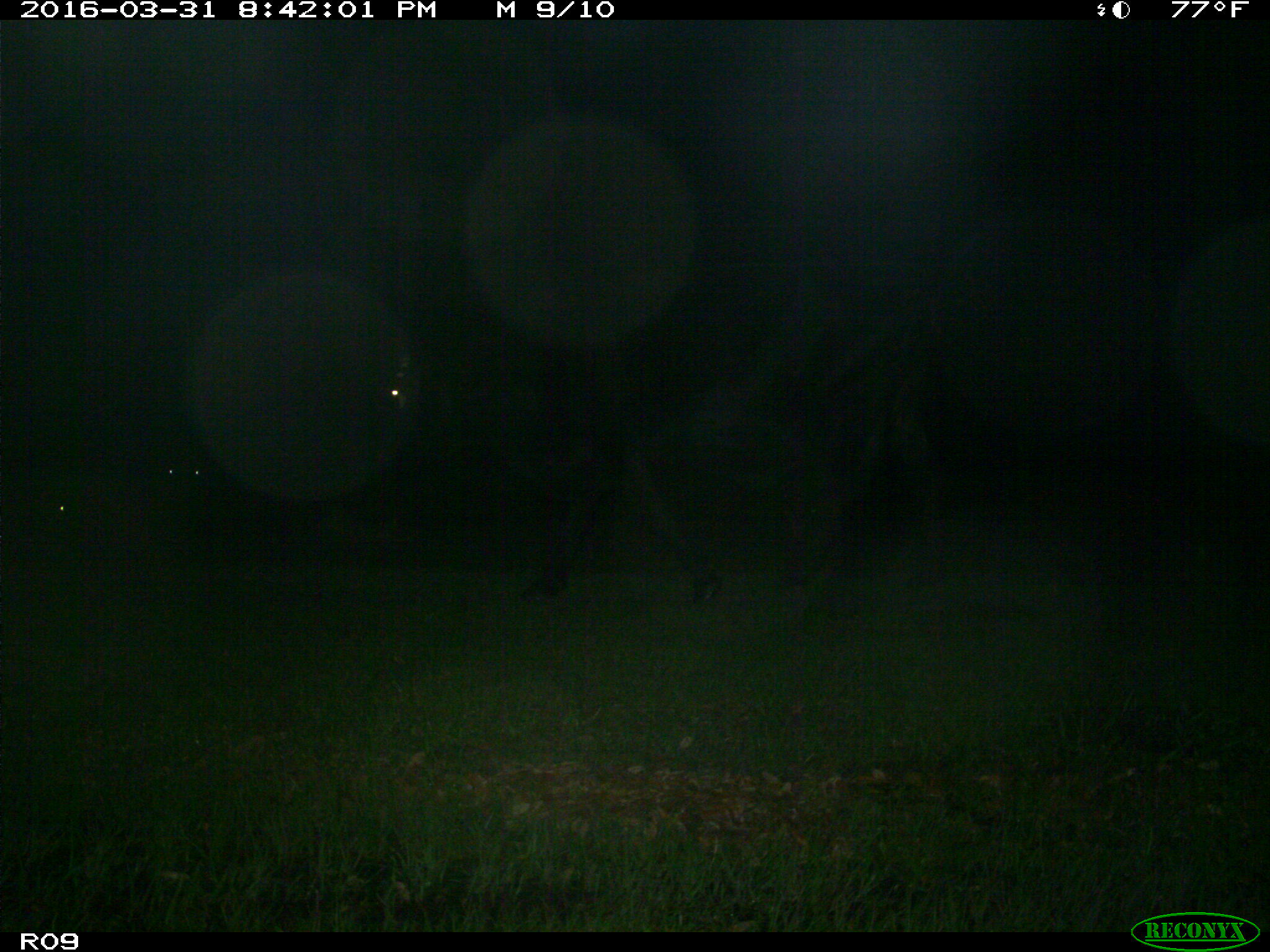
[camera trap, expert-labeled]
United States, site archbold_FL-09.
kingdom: Animalia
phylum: Chordata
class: Mammalia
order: Artiodactyla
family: Bovidae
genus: Bos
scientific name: Bos taurus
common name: domestic cow